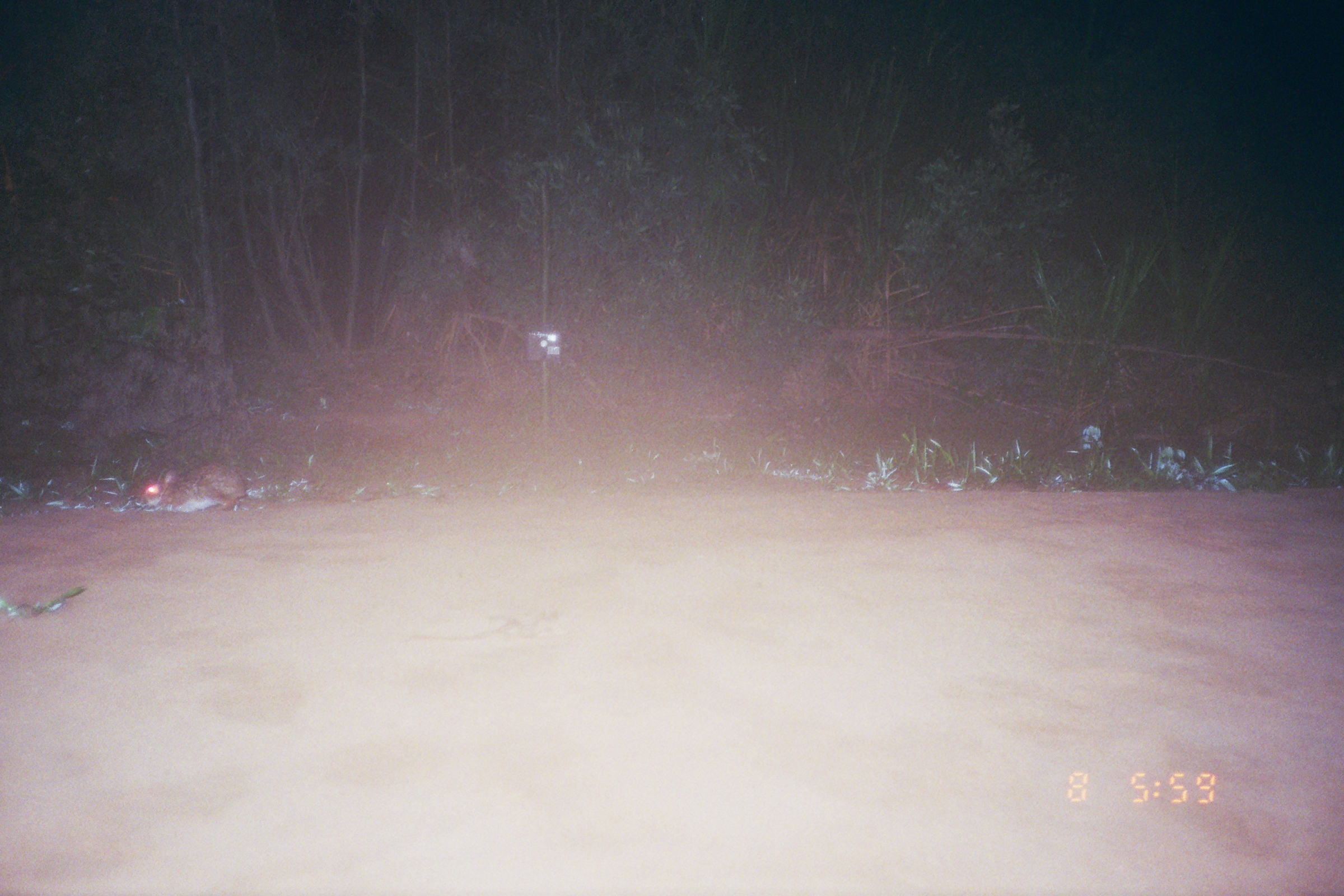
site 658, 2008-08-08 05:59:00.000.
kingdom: Animalia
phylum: Chordata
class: Mammalia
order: Lagomorpha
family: Leporidae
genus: Sylvilagus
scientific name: Sylvilagus brasiliensis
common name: tapeti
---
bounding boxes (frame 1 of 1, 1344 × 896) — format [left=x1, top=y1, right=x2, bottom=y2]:
sylvilagus brasiliensis: [left=140, top=462, right=246, bottom=512]